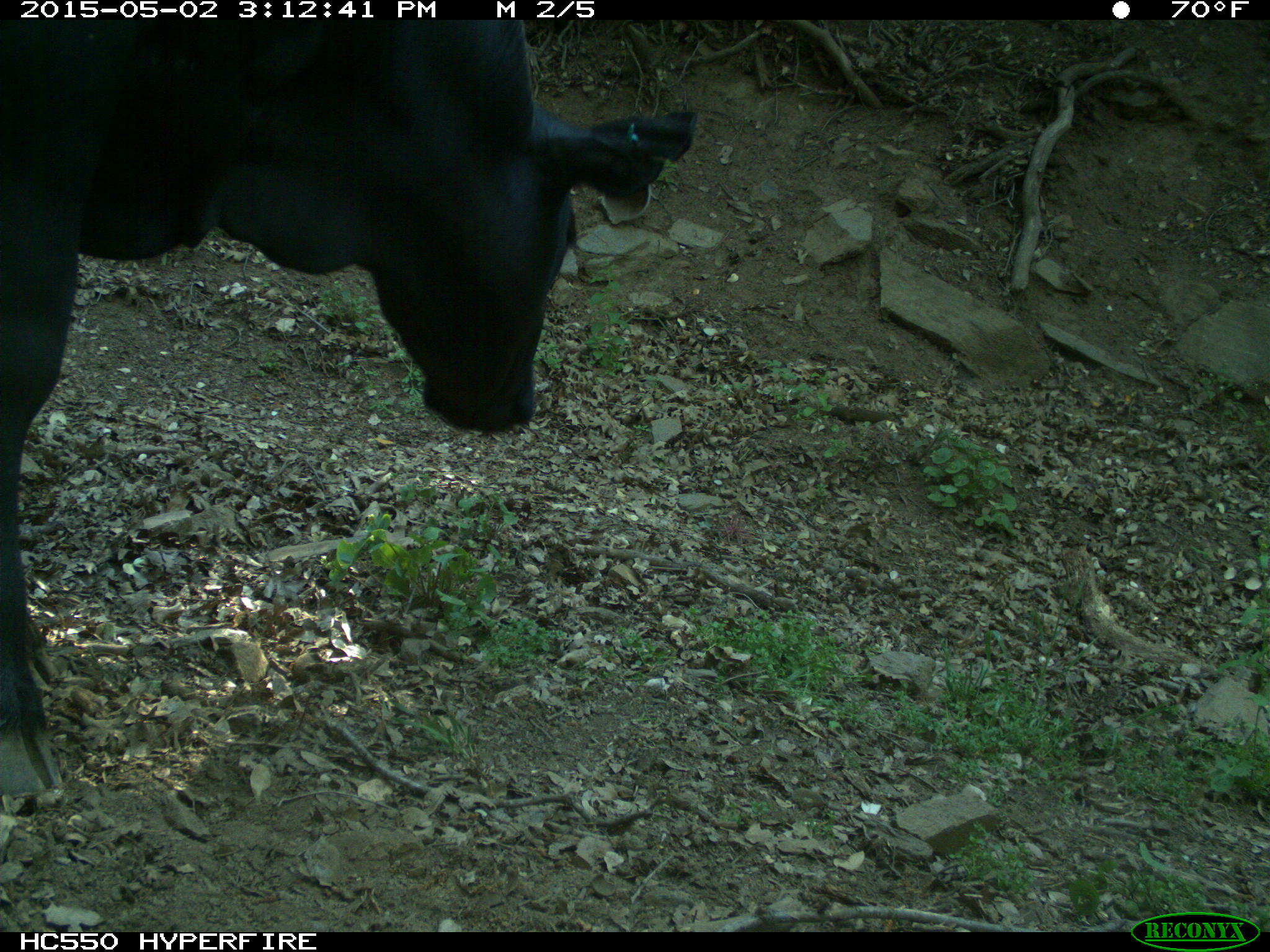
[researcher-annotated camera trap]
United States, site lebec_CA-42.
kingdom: Animalia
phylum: Chordata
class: Mammalia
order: Artiodactyla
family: Bovidae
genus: Bos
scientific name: Bos taurus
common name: domestic cow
Bos taurus (domestic cow).